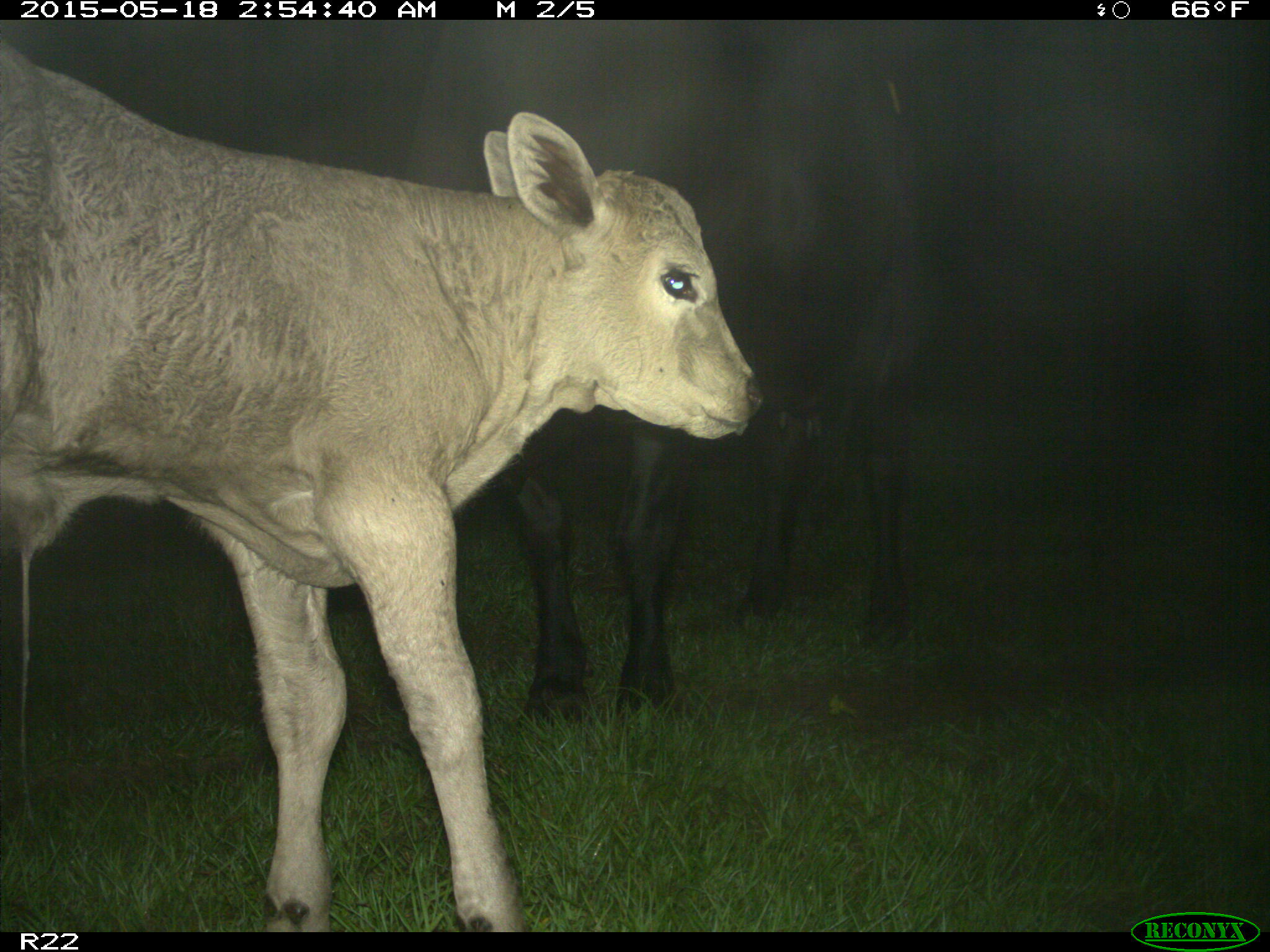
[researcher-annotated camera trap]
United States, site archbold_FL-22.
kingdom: Animalia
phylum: Chordata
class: Mammalia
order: Artiodactyla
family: Bovidae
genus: Bos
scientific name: Bos taurus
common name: domestic cow